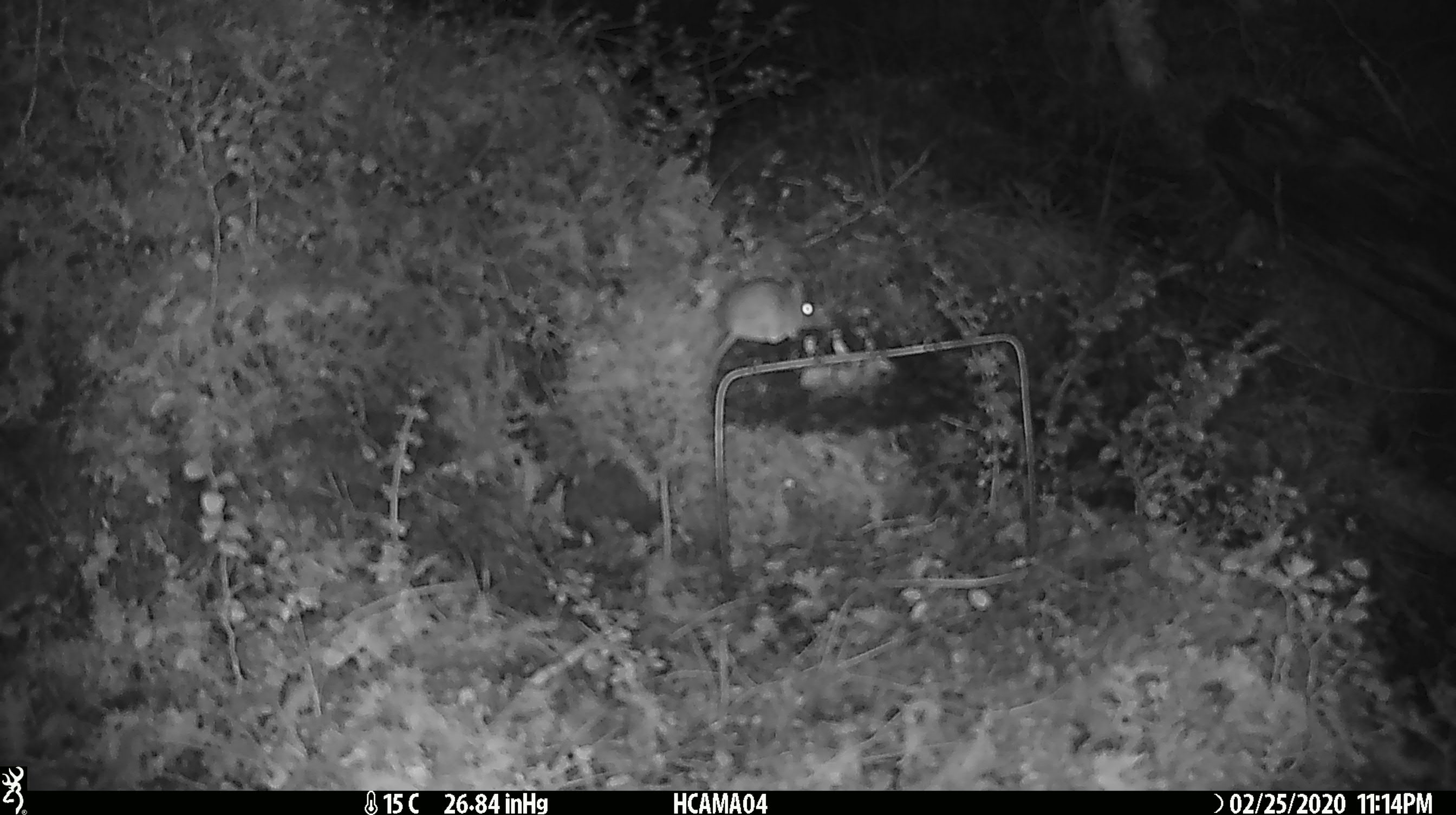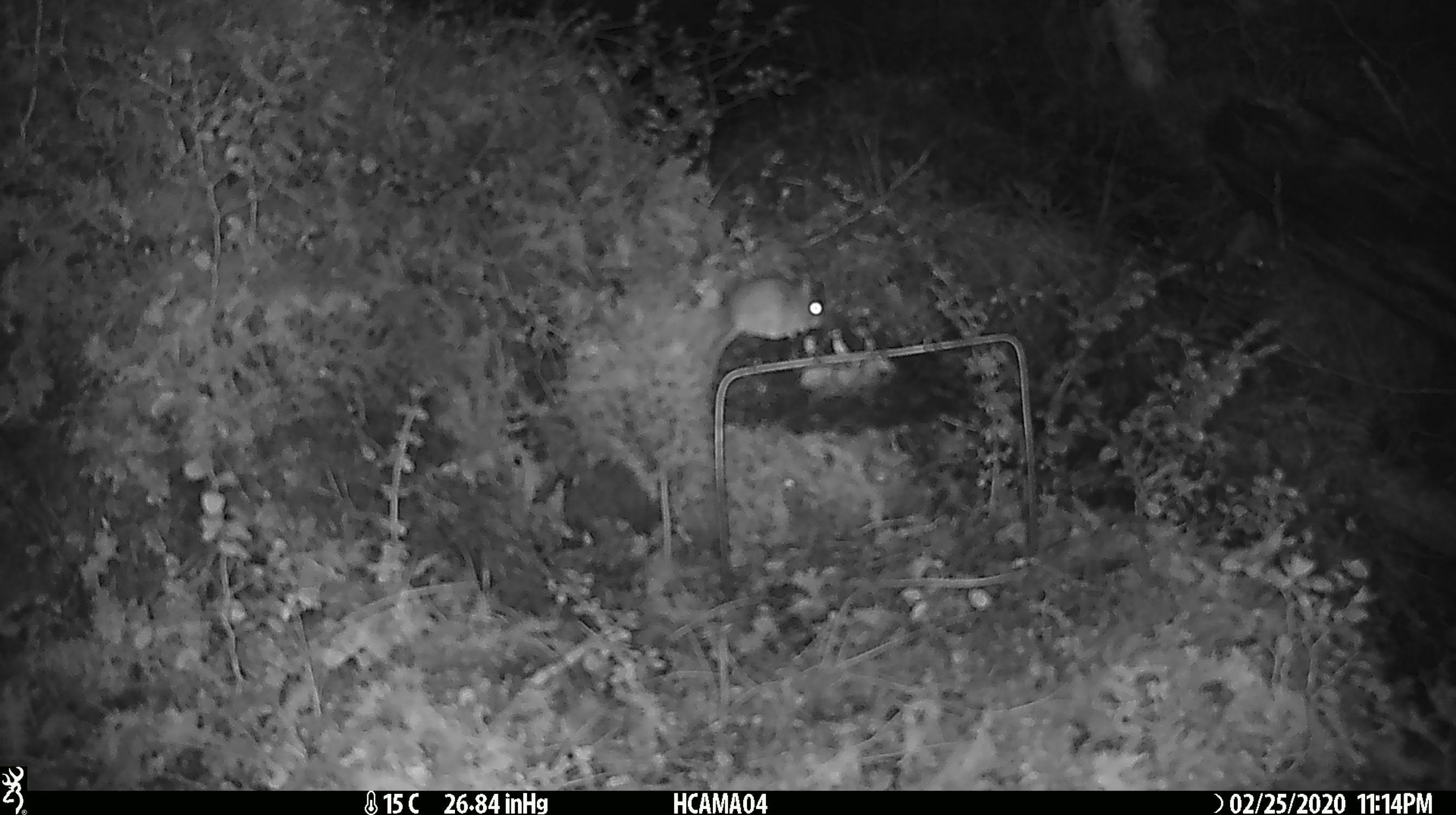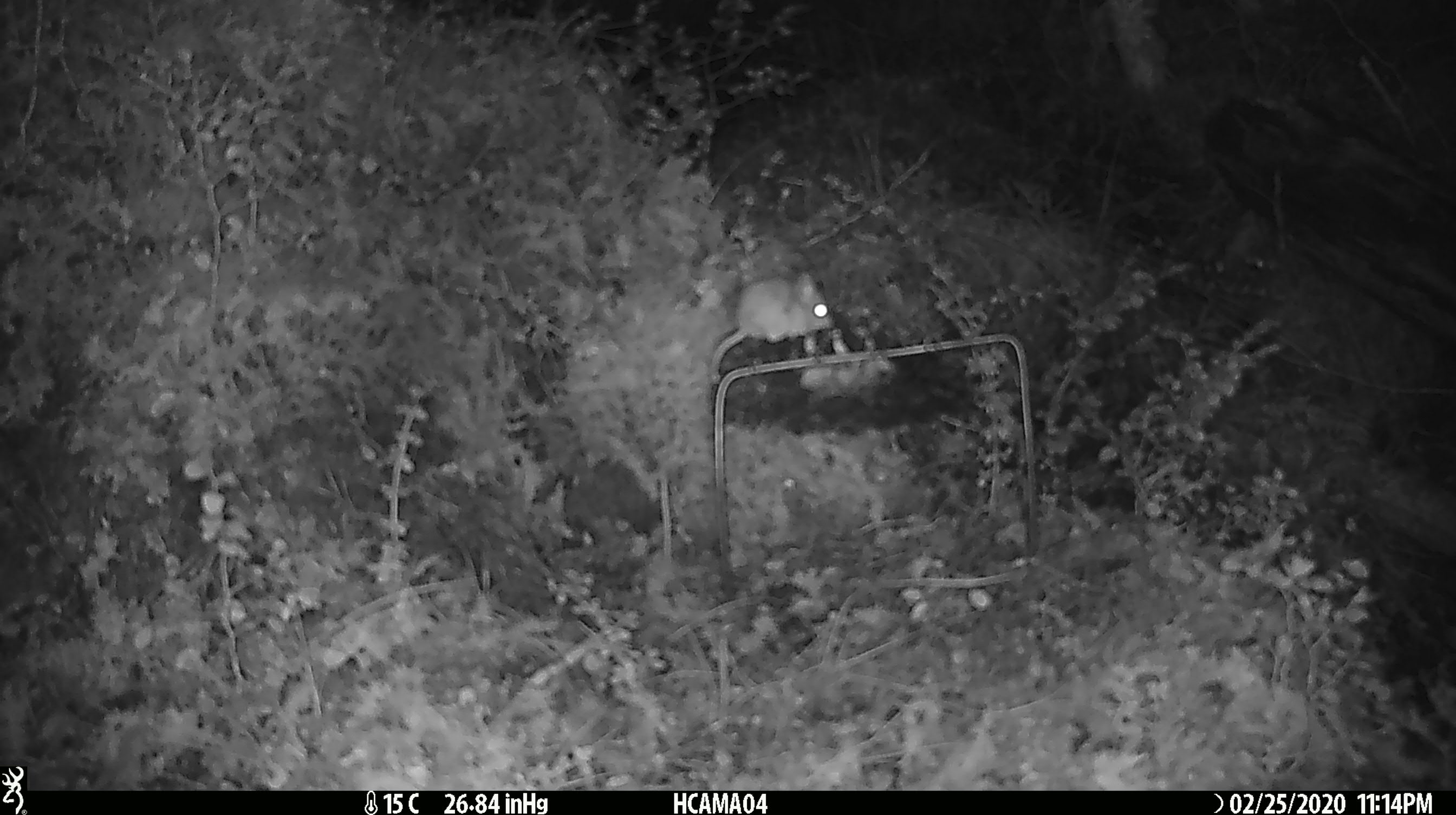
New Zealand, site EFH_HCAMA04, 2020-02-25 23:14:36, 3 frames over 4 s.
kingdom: Animalia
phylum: Chordata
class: Mammalia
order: Rodentia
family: Muridae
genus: Mus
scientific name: Mus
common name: mouse